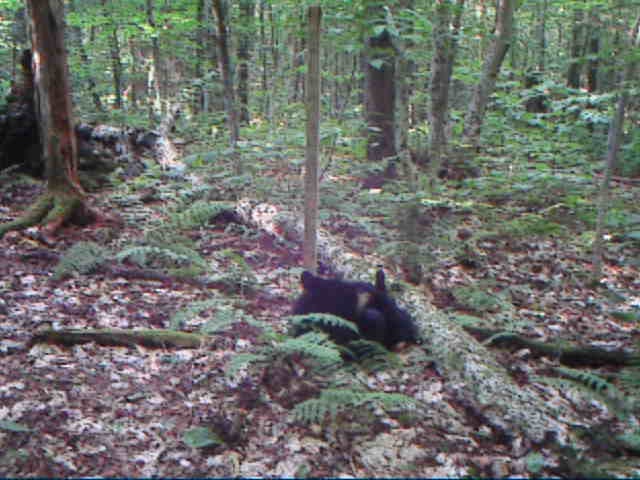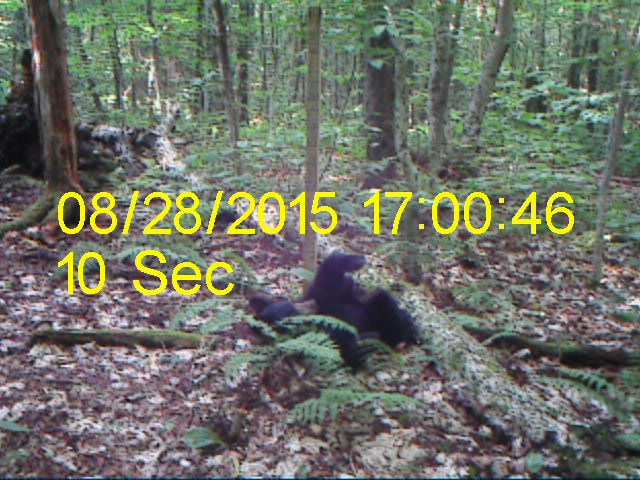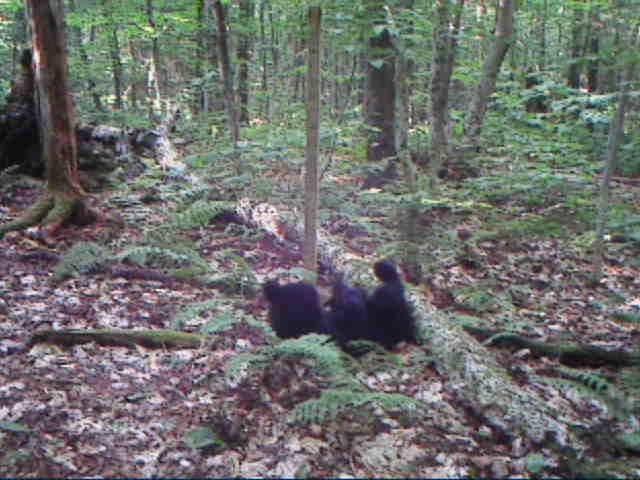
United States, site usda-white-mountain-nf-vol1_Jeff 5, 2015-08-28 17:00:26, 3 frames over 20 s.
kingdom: Animalia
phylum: Chordata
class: Mammalia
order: Carnivora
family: Ursidae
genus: Ursus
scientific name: Ursus americanus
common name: black bear